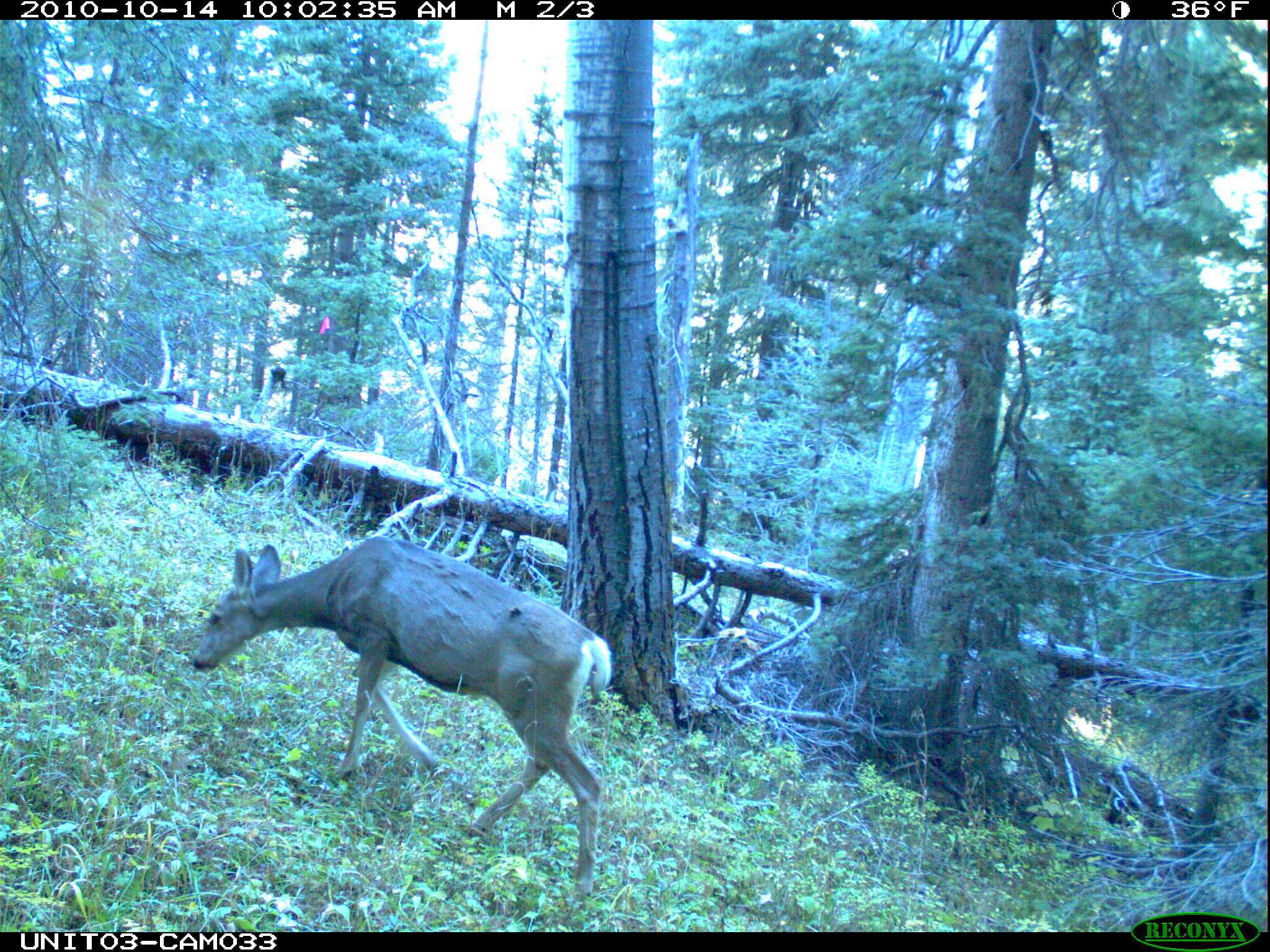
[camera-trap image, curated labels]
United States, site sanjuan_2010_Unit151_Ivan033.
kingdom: Animalia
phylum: Chordata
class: Mammalia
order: Artiodactyla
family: Cervidae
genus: Odocoileus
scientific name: Odocoileus hemionus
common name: mule deer